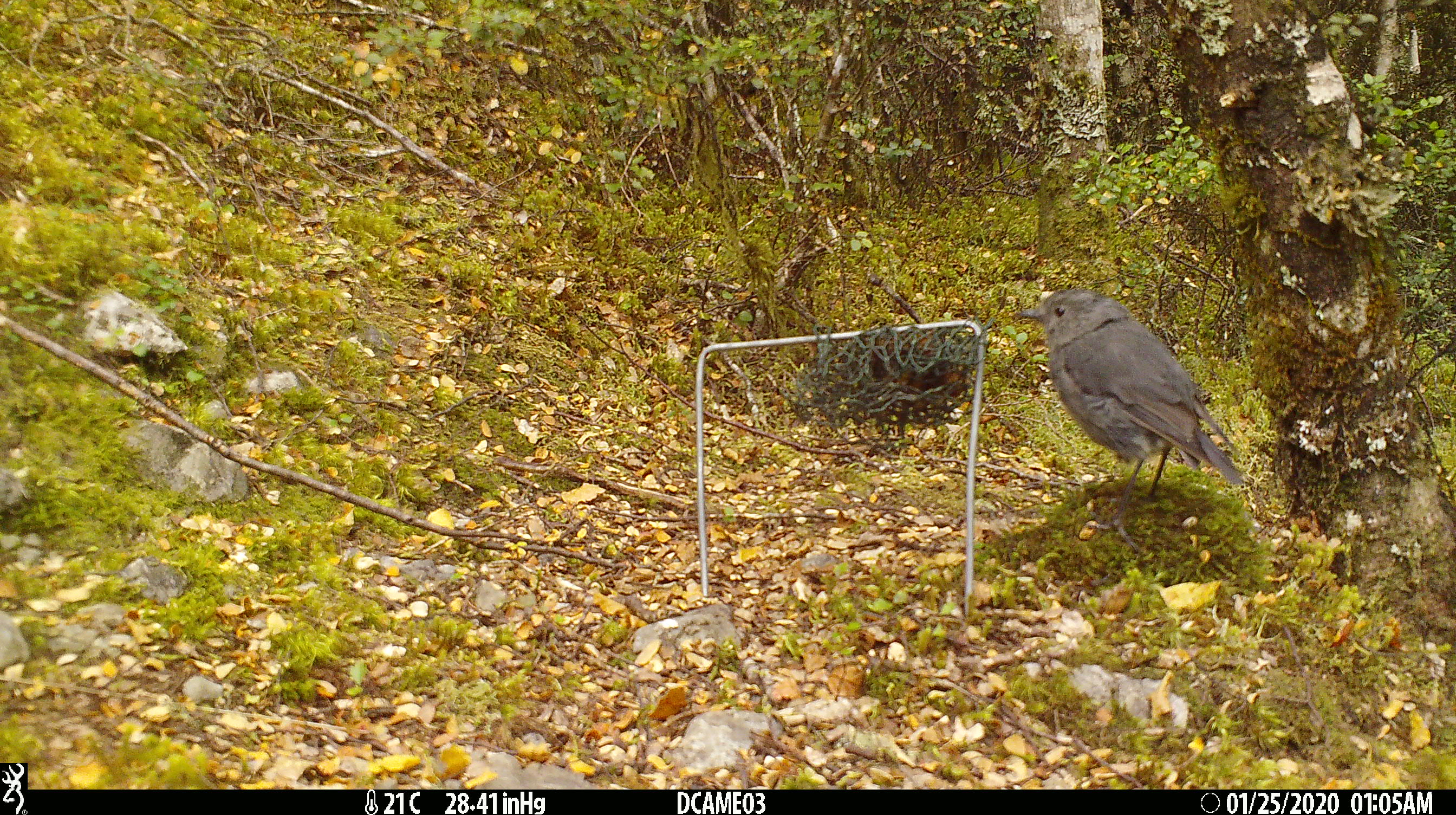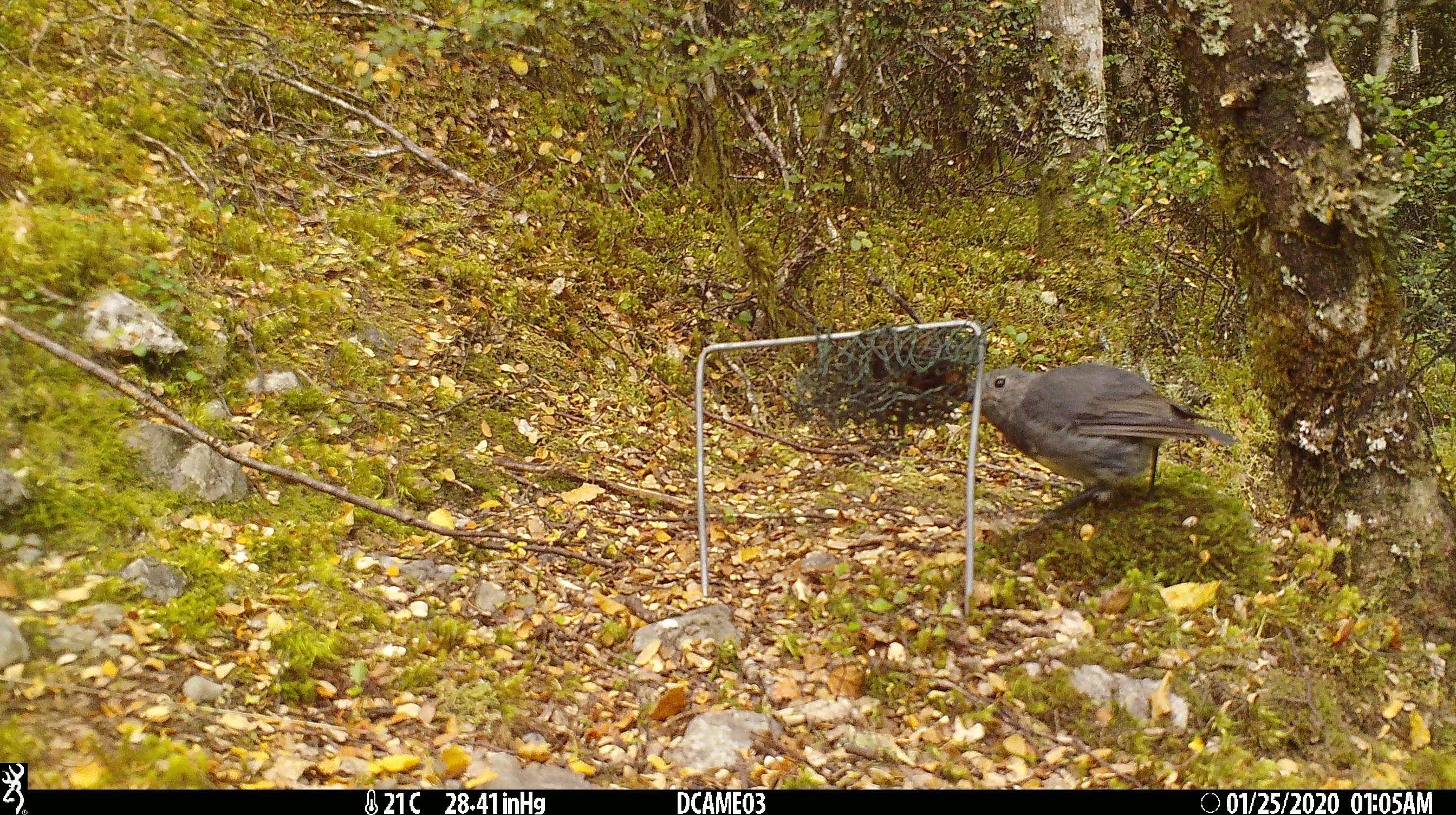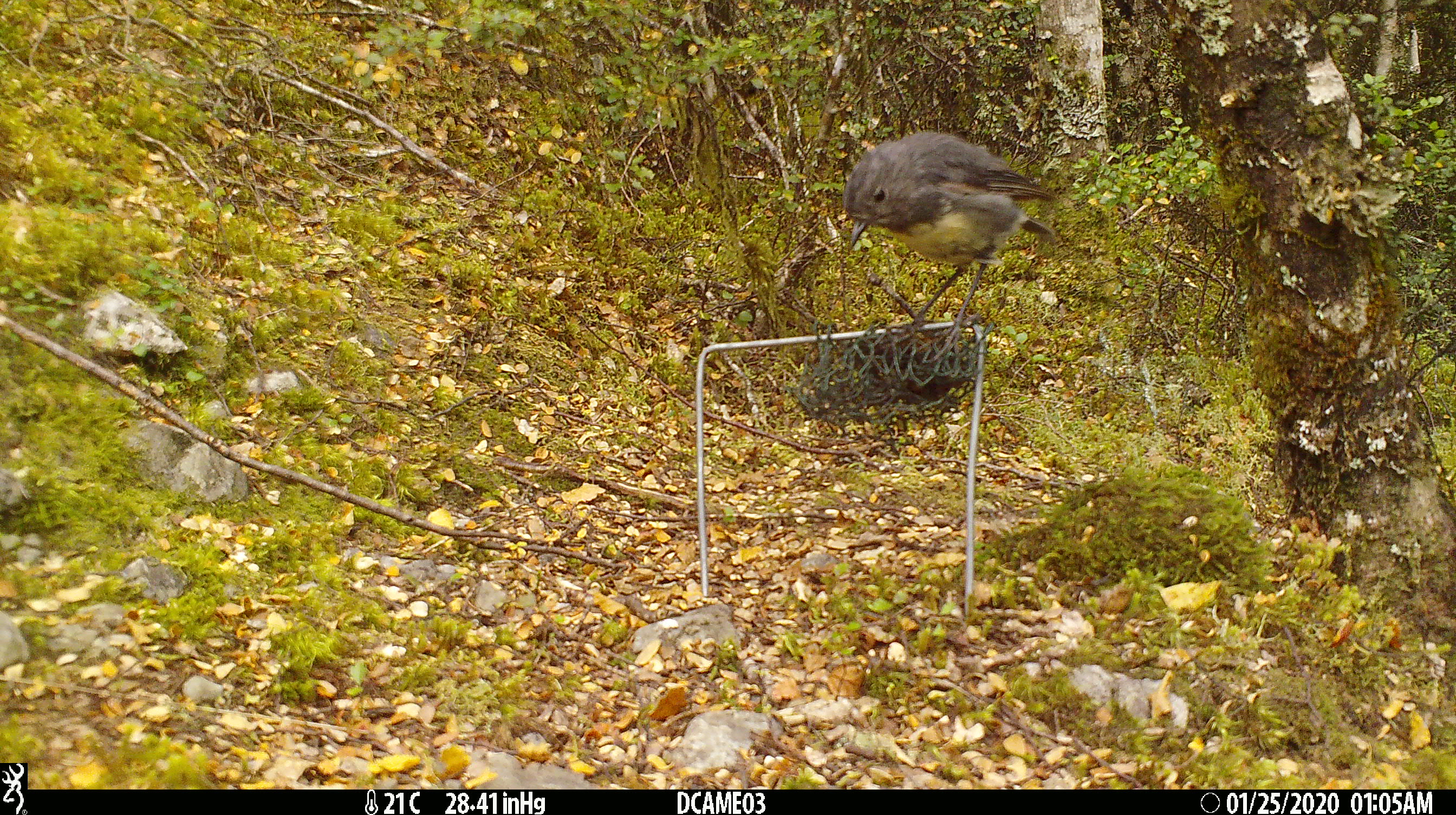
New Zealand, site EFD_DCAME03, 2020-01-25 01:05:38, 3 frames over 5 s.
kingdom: Animalia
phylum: Chordata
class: Aves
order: Passeriformes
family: Petroicidae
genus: Petroica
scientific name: Petroica australis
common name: new zealand robin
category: robin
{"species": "robin (new zealand robin) (Petroica australis)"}